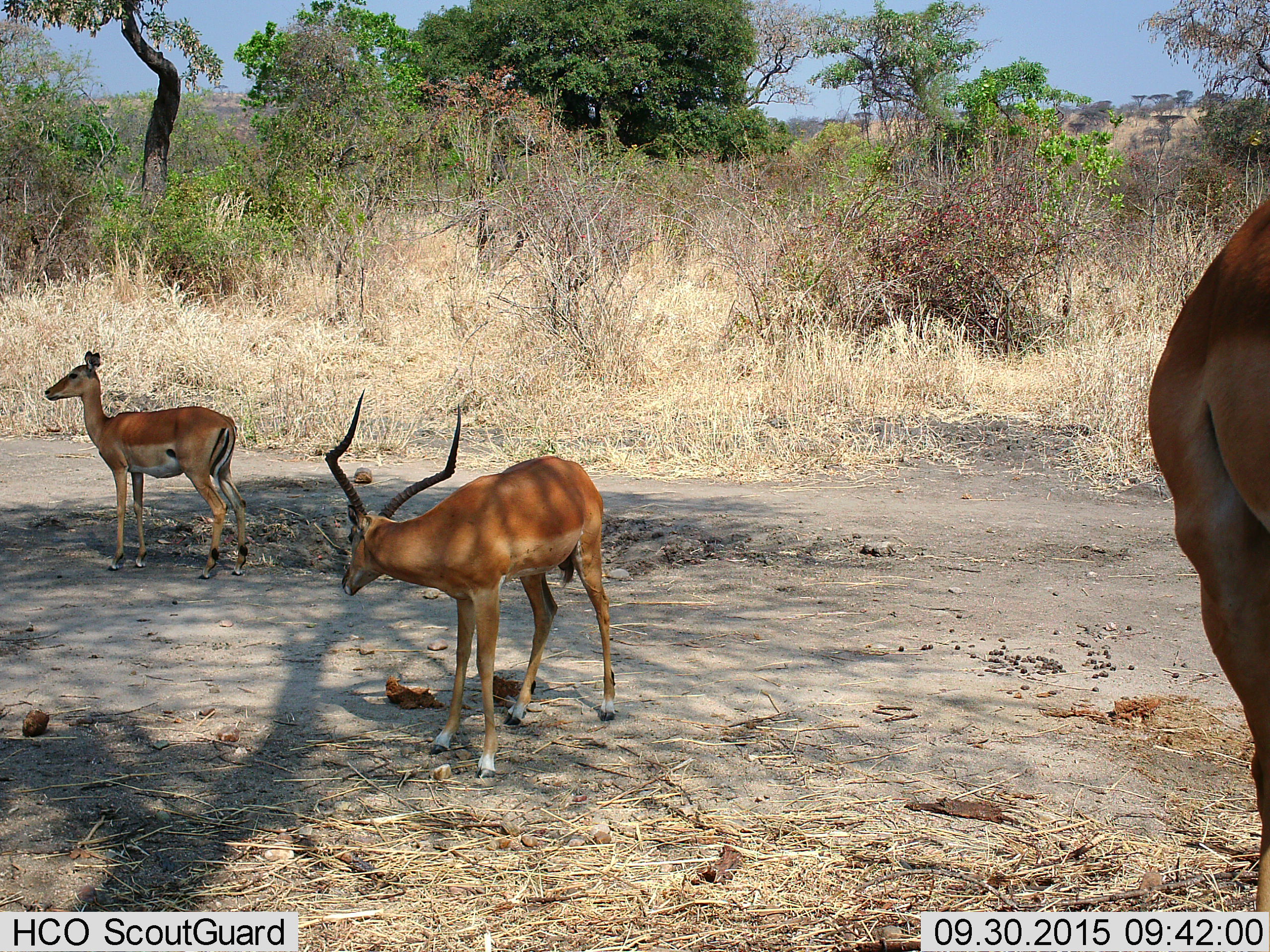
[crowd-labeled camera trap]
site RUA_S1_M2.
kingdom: Animalia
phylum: Chordata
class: Mammalia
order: Artiodactyla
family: Bovidae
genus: Aepyceros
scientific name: Aepyceros melampus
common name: impala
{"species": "impala (Aepyceros melampus)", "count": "3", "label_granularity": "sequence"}